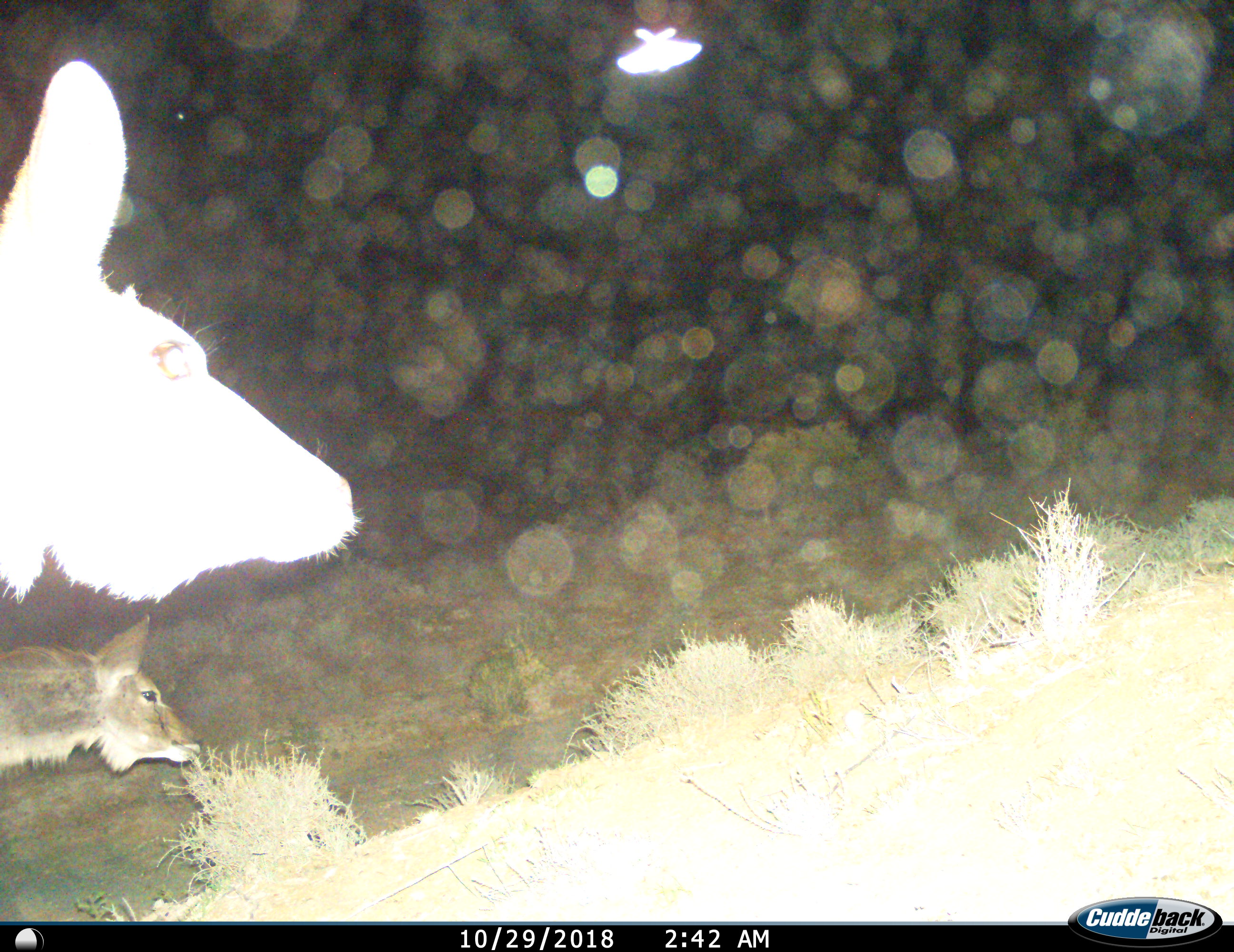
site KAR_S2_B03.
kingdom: Animalia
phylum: Chordata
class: Mammalia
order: Artiodactyla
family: Bovidae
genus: Tragelaphus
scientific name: Tragelaphus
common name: kudu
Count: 2.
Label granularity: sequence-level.